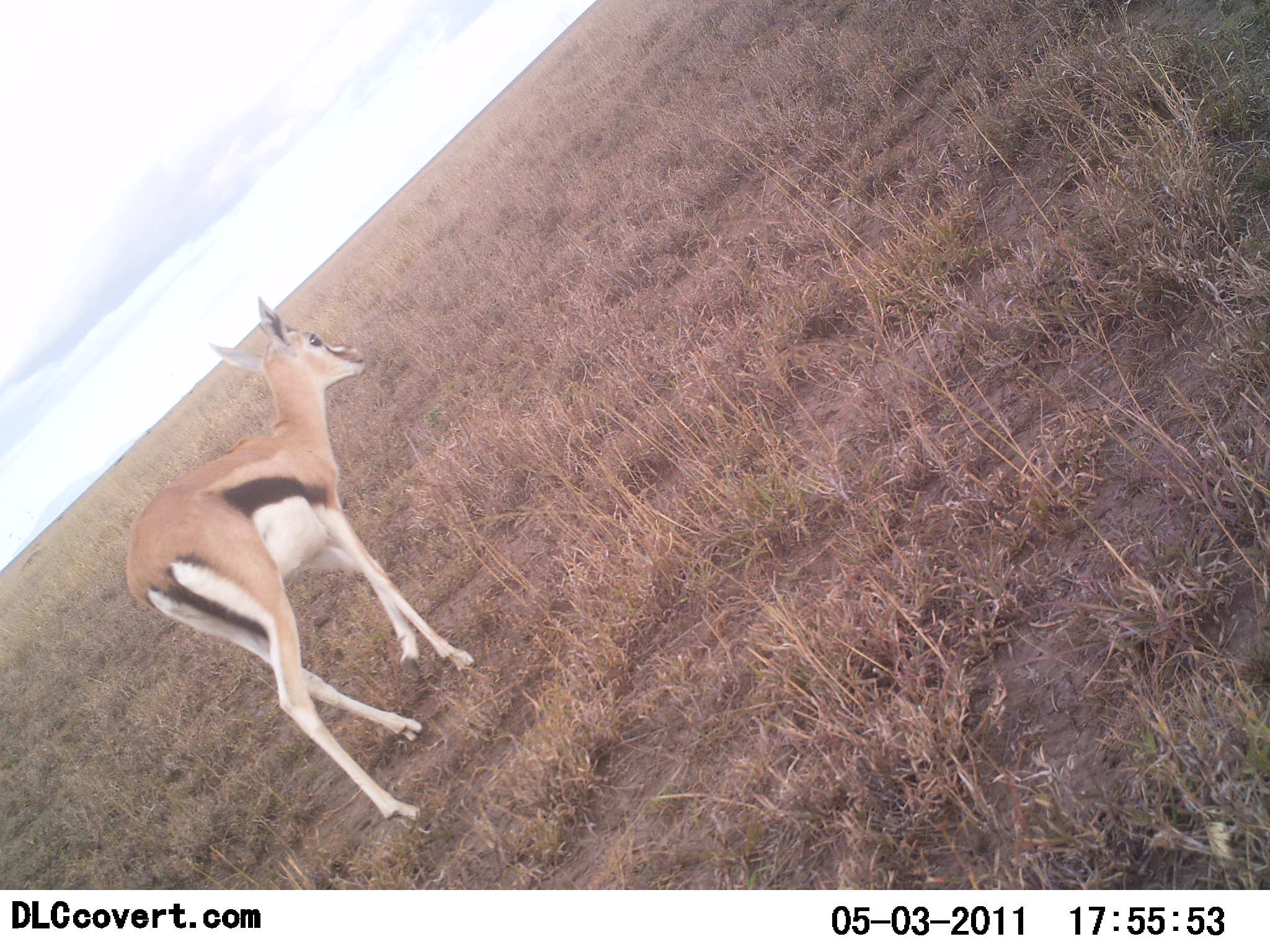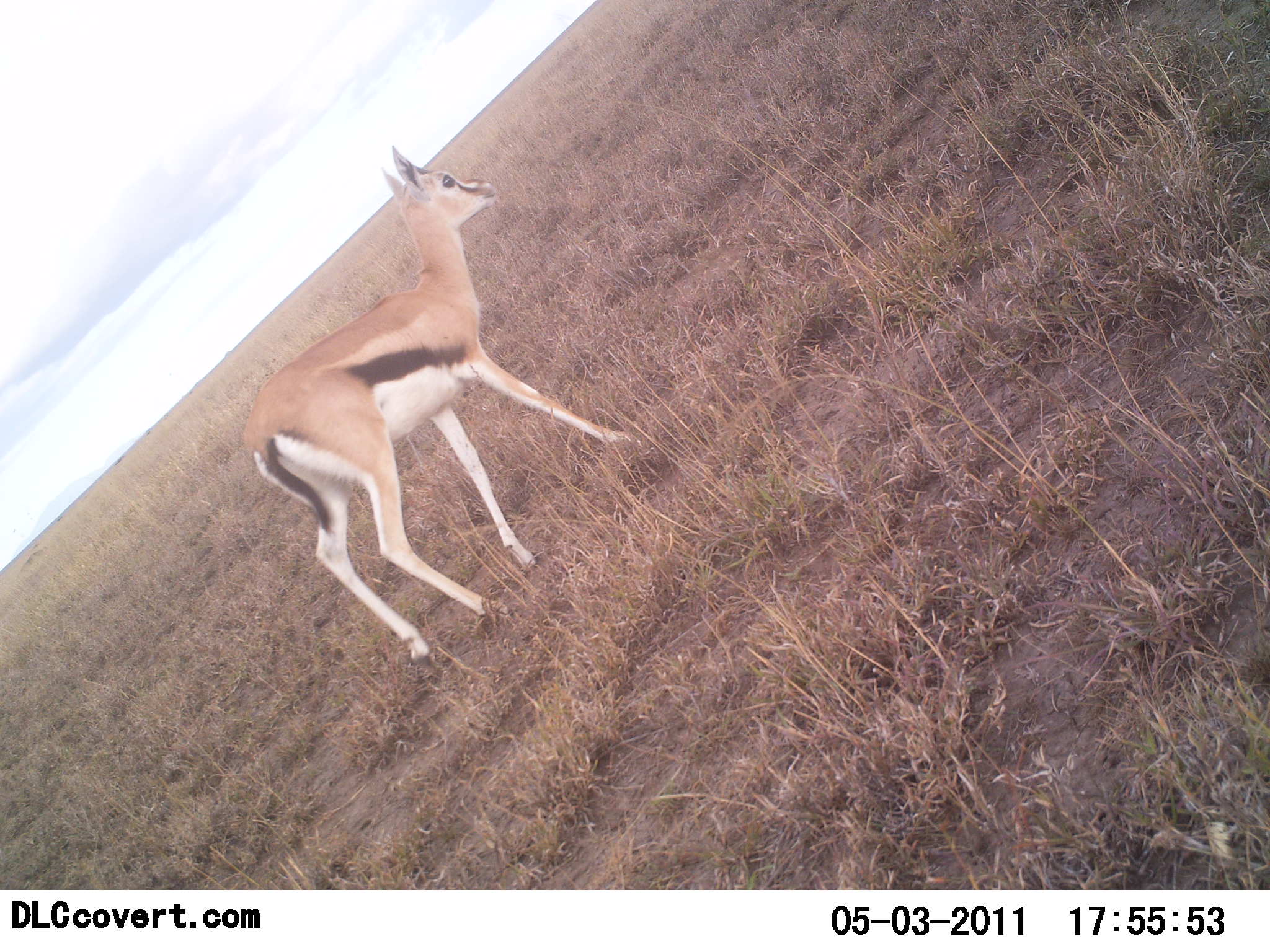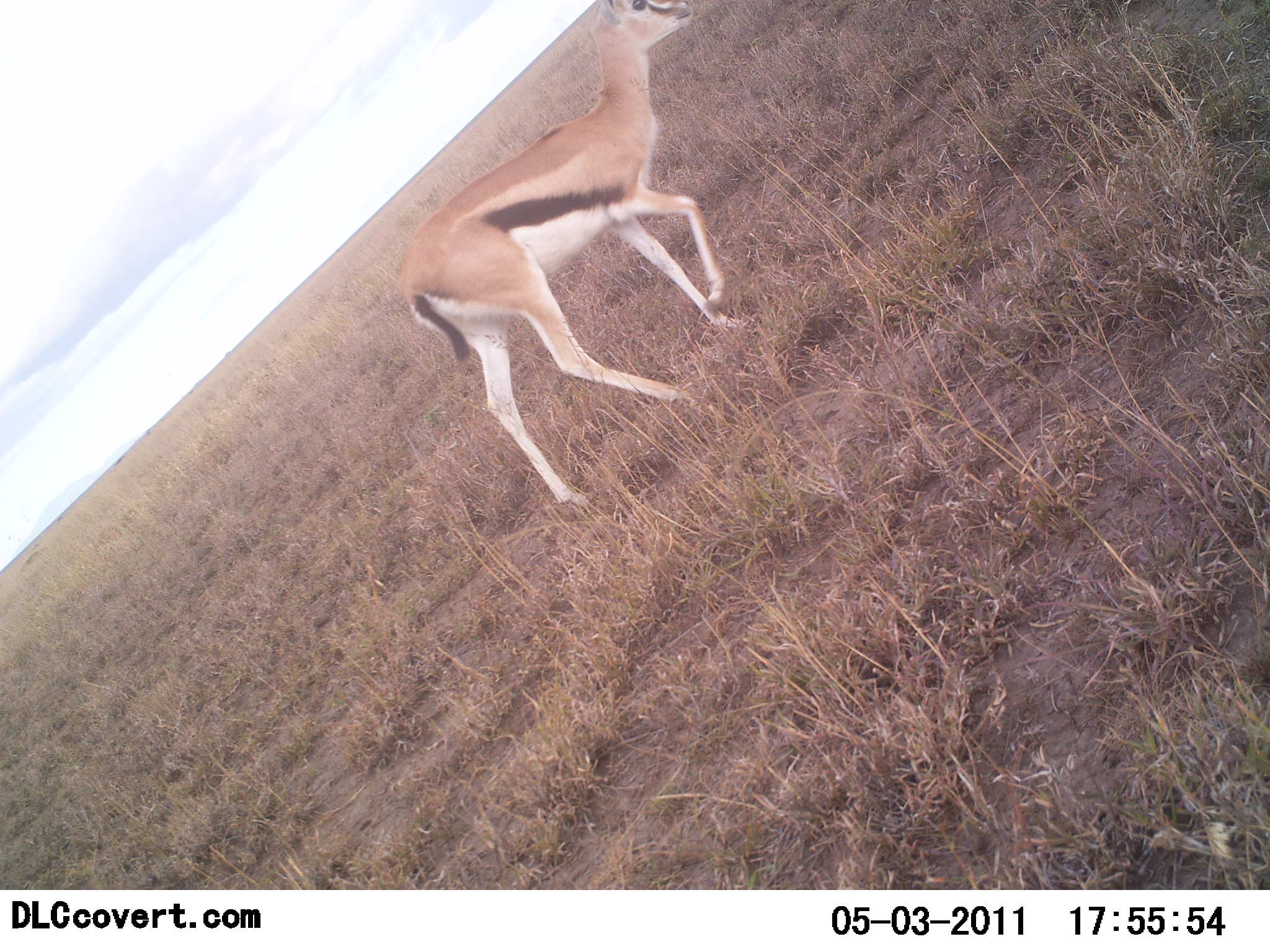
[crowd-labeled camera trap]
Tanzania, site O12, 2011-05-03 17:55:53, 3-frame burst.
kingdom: Animalia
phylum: Chordata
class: Mammalia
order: Artiodactyla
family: Bovidae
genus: Eudorcas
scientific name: Eudorcas thomsonii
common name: thomson's gazelle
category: gazellethomsons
Gazellethomsons (thomson's gazelle) (Eudorcas thomsonii), count 1. Behavior (volunteer vote fractions): standing 9%, resting 0%, moving 91%, interacting 0%. Young present (vote fraction): 18%. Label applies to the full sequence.